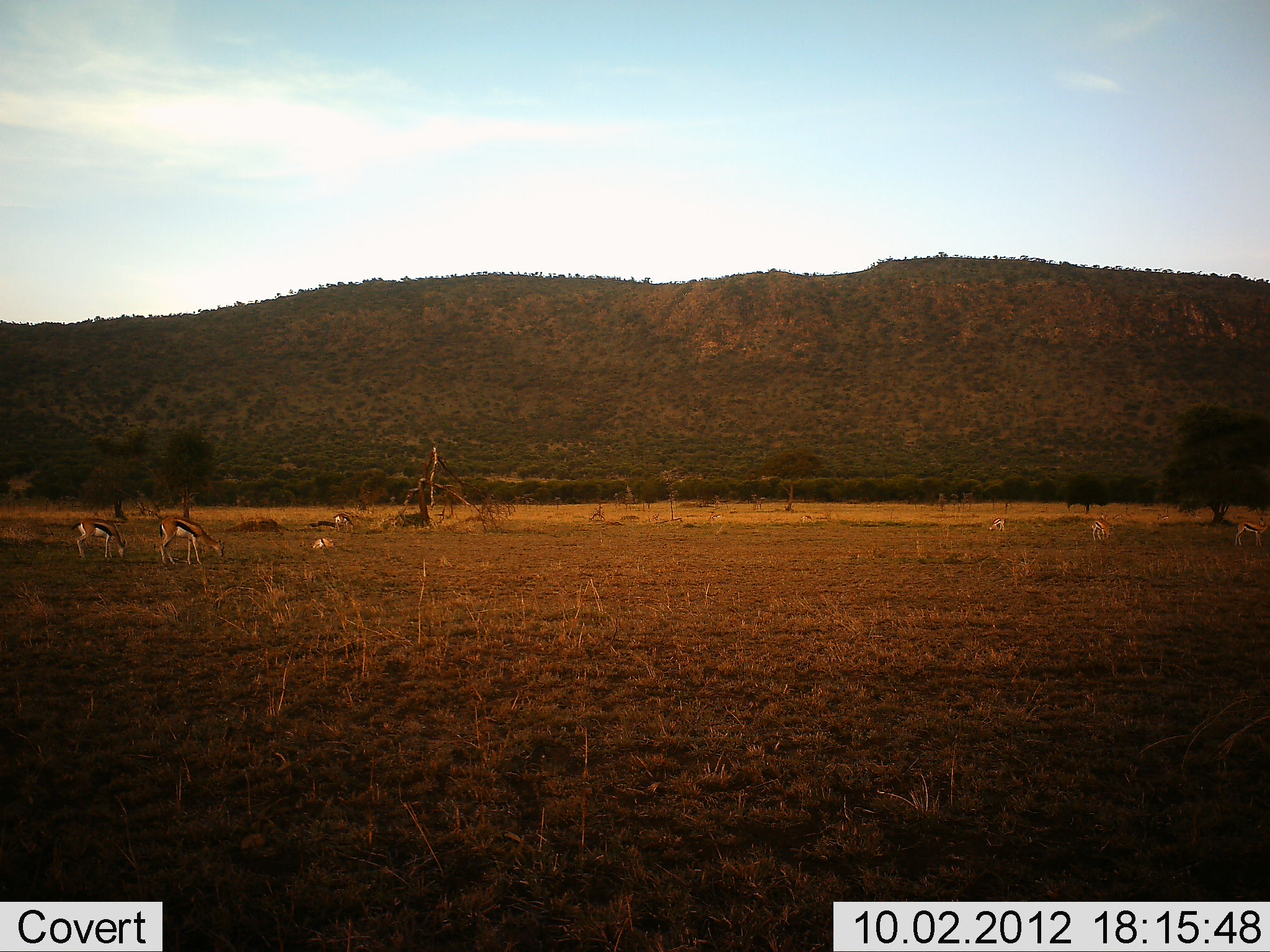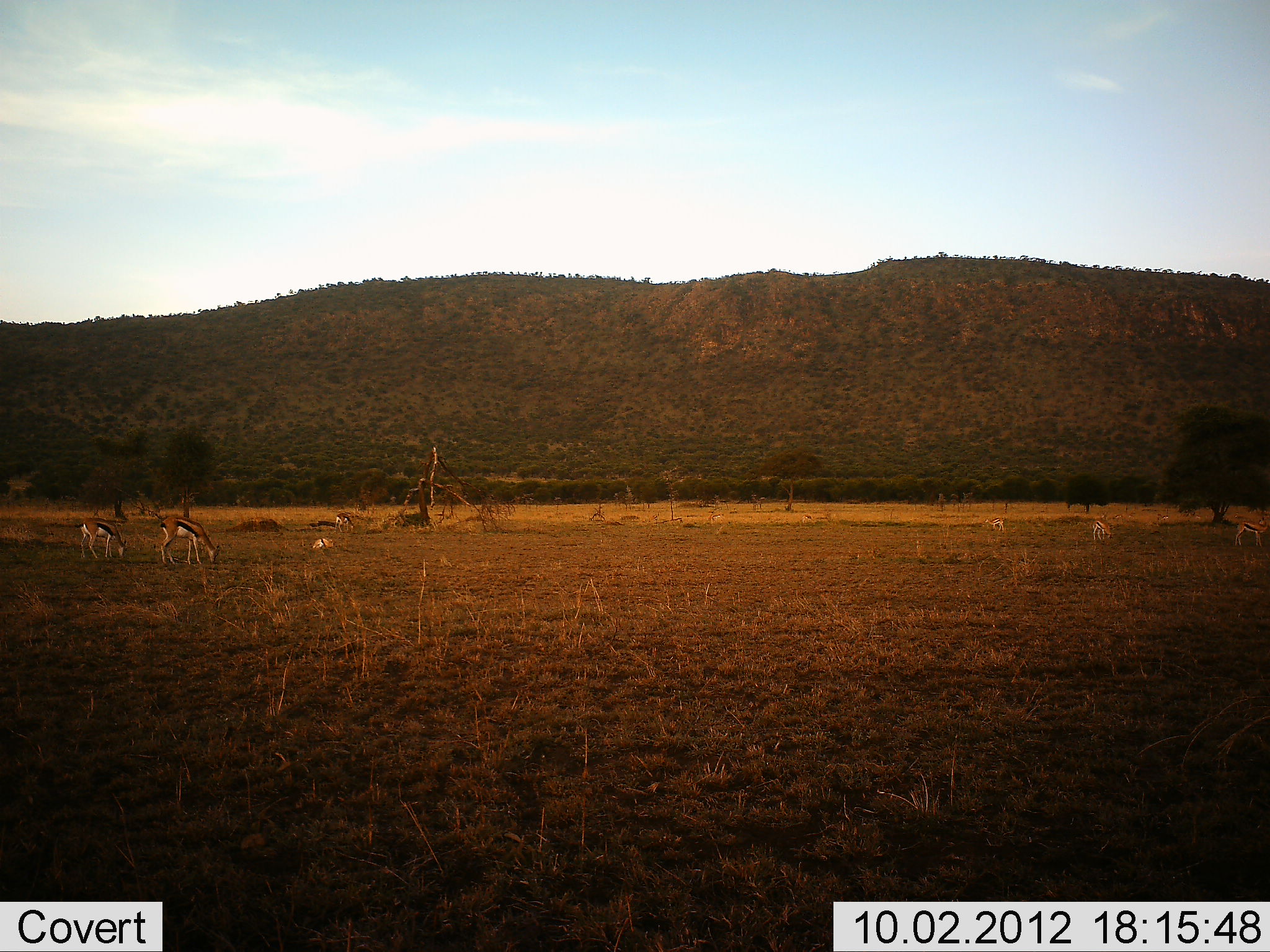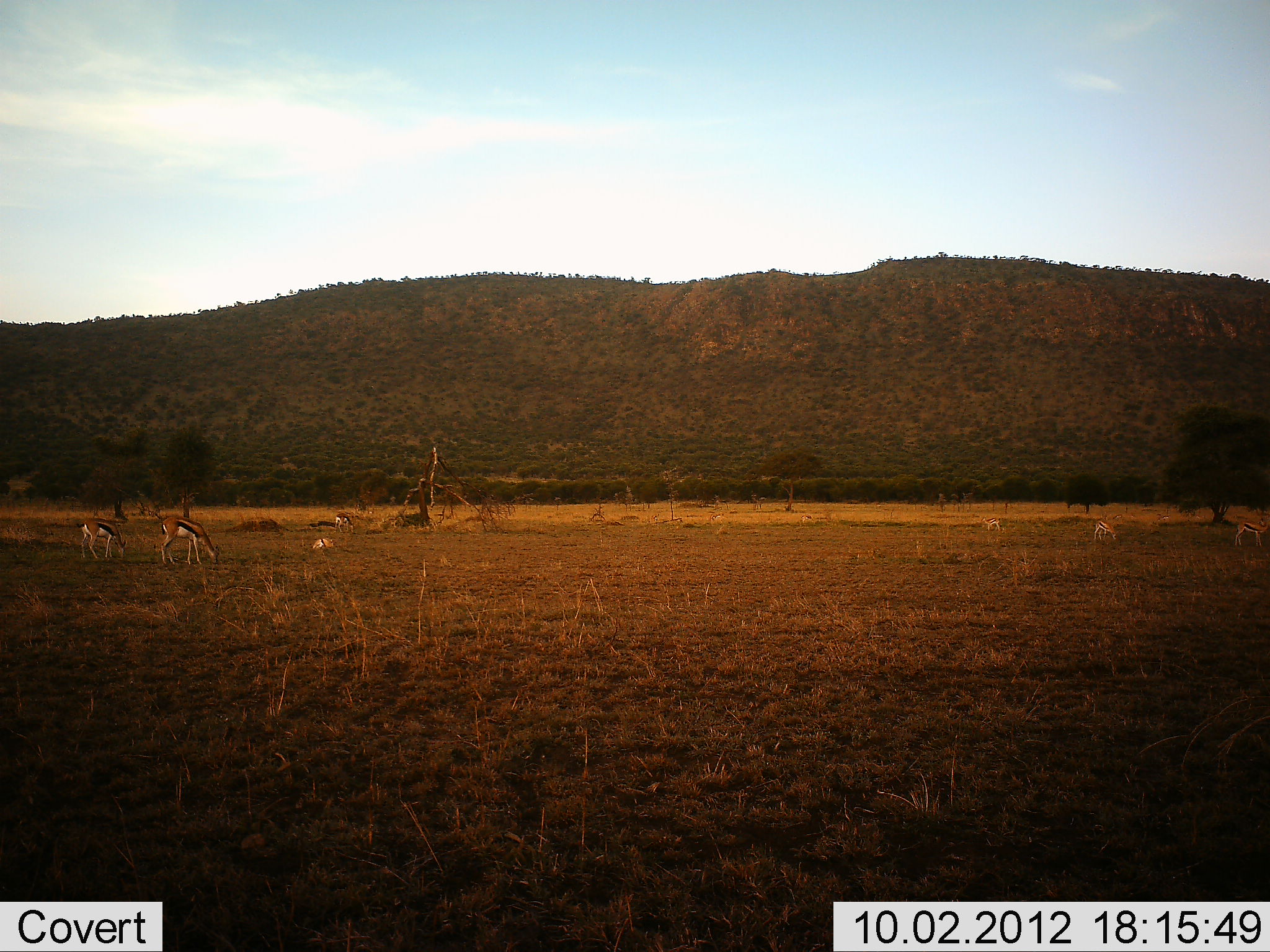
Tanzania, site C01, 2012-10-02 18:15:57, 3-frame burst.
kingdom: Animalia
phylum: Chordata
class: Mammalia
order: Artiodactyla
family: Bovidae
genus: Eudorcas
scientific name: Eudorcas thomsonii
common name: thomson's gazelle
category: gazellethomsons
Gazellethomsons (thomson's gazelle) (Eudorcas thomsonii), count 7. Behavior (volunteer vote fractions): standing 60%, resting 20%, moving 0%, interacting 0%. Young present (vote fraction): 0%. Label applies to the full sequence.